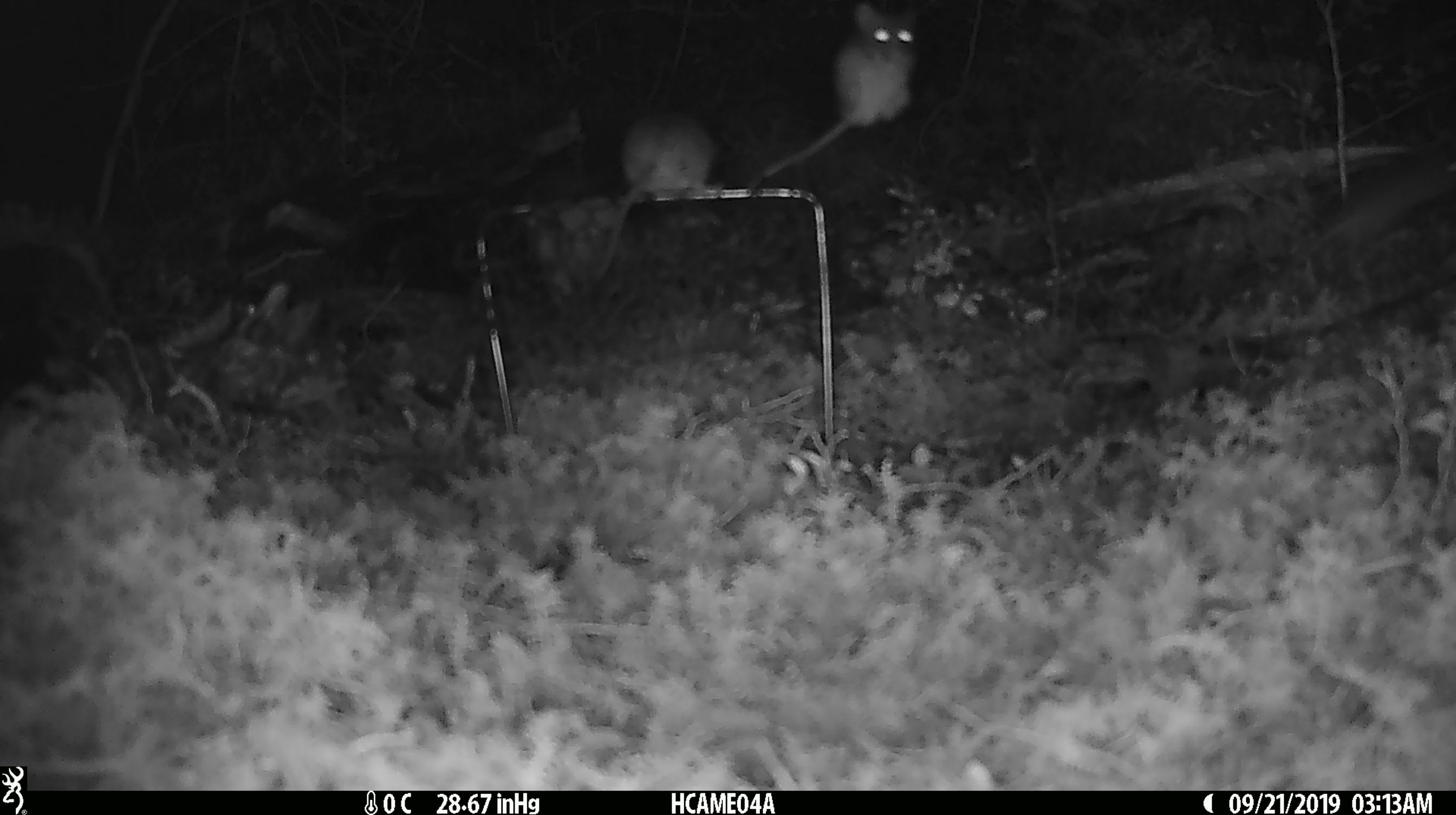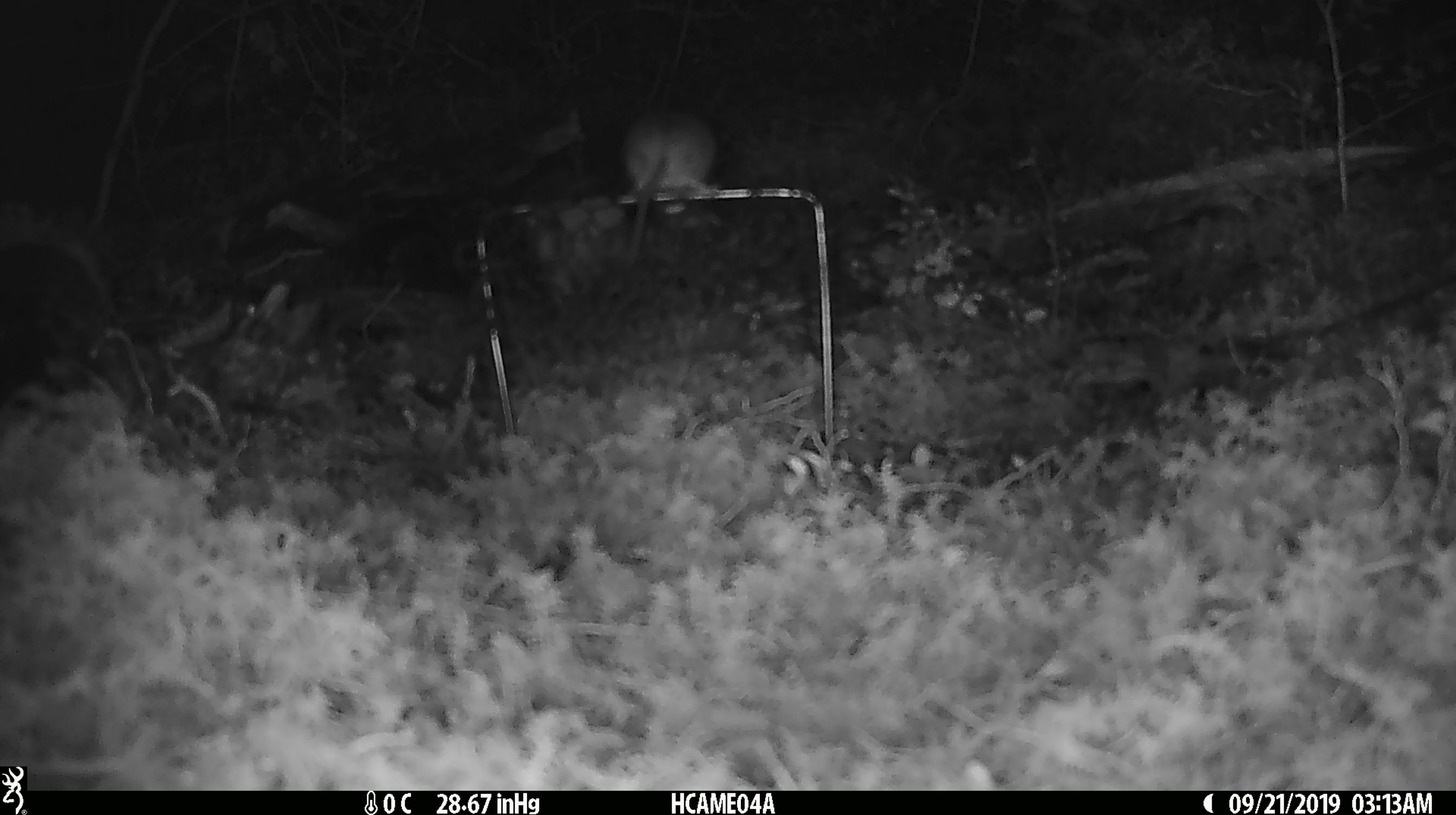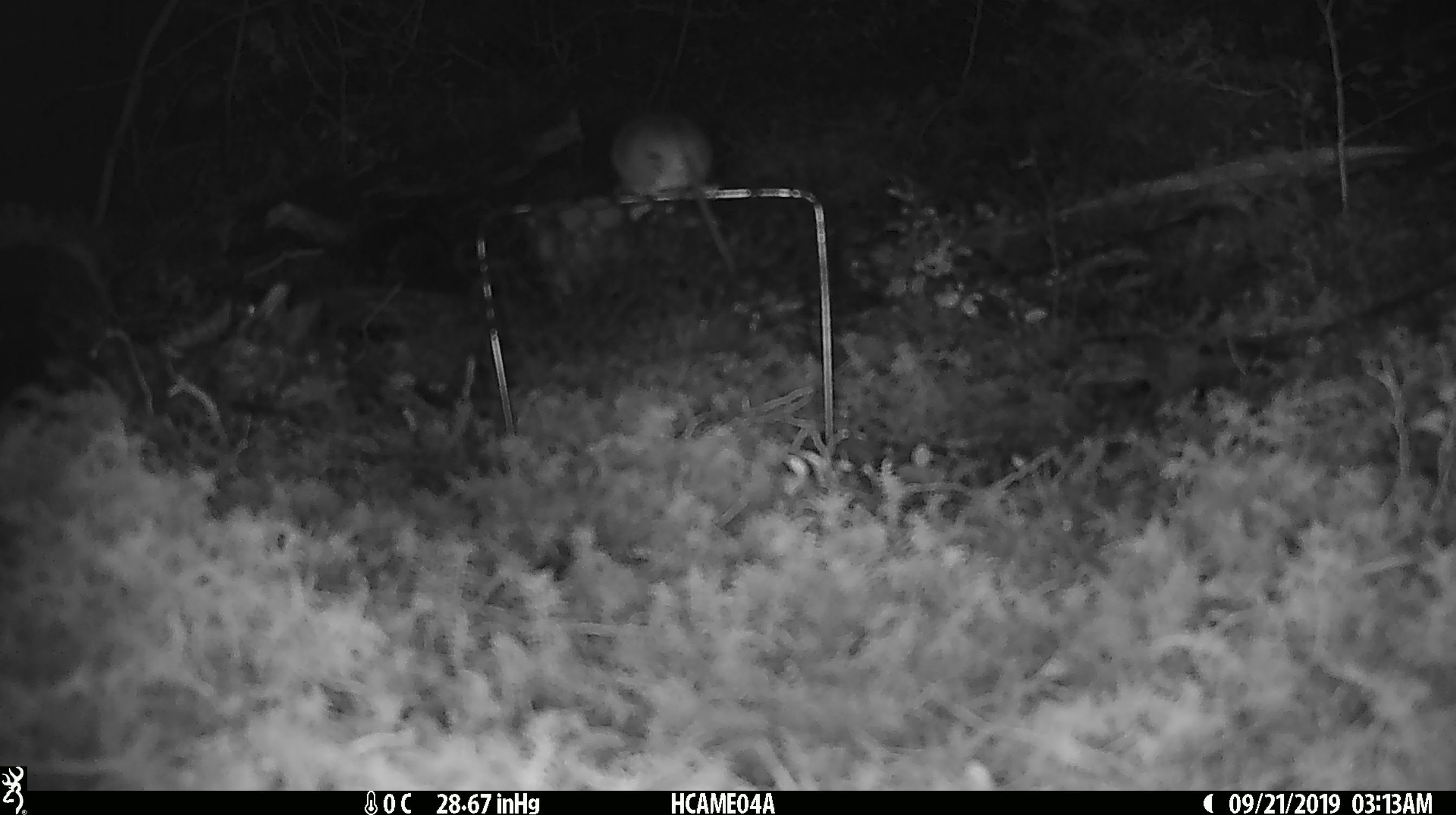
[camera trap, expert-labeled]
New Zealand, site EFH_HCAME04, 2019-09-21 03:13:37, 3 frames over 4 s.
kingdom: Animalia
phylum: Chordata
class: Mammalia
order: Rodentia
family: Muridae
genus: Mus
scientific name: Mus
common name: mouse